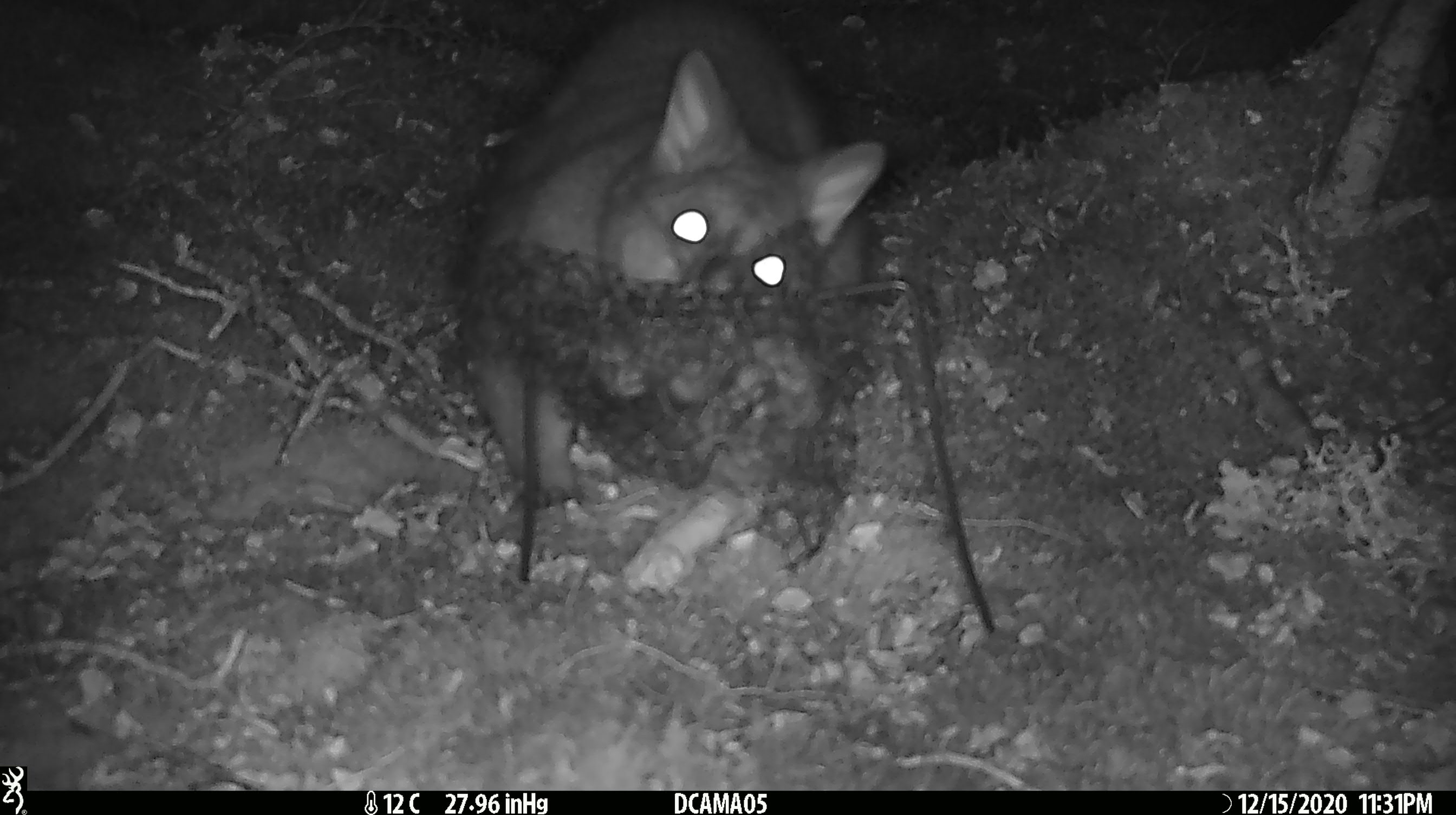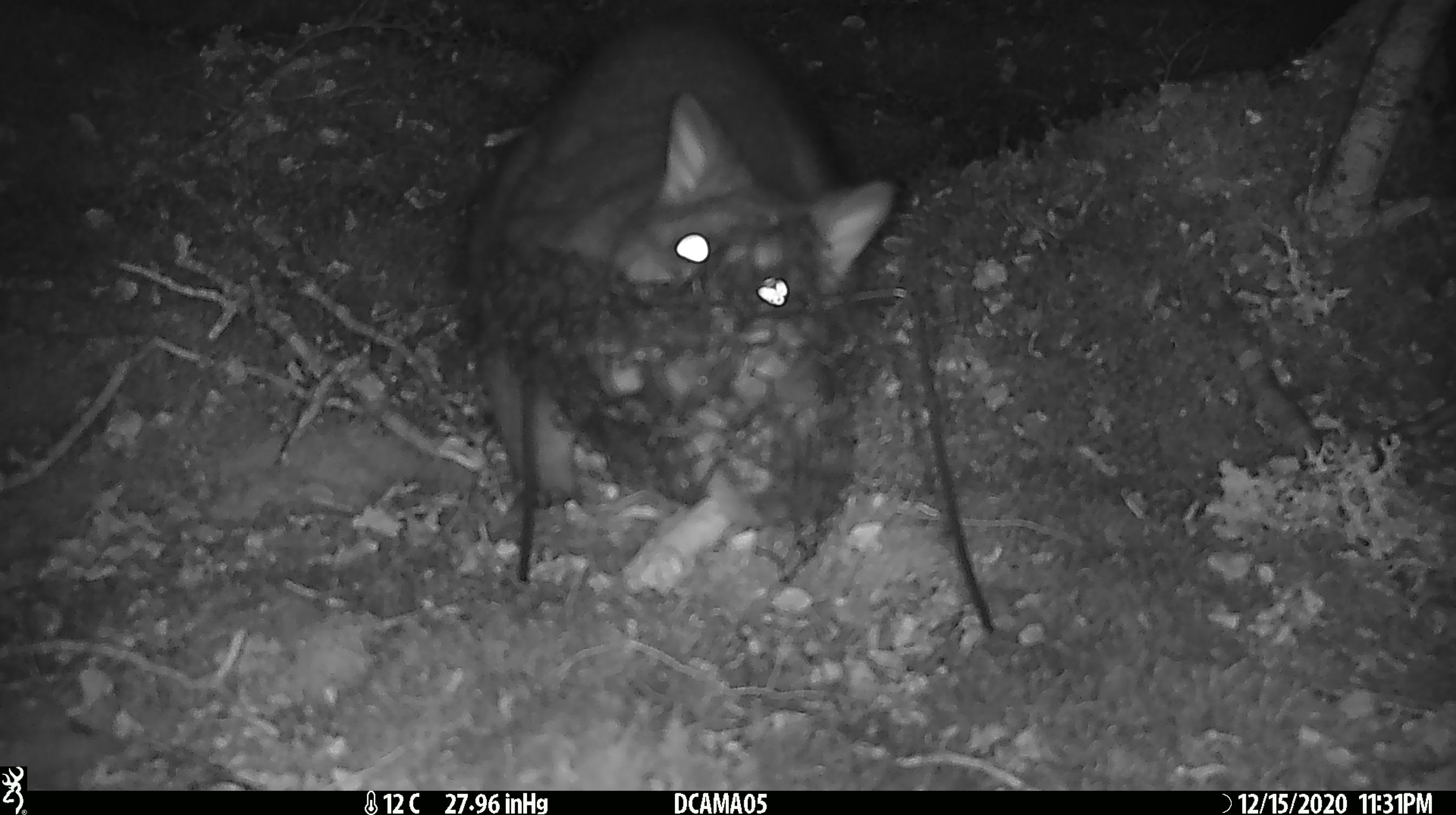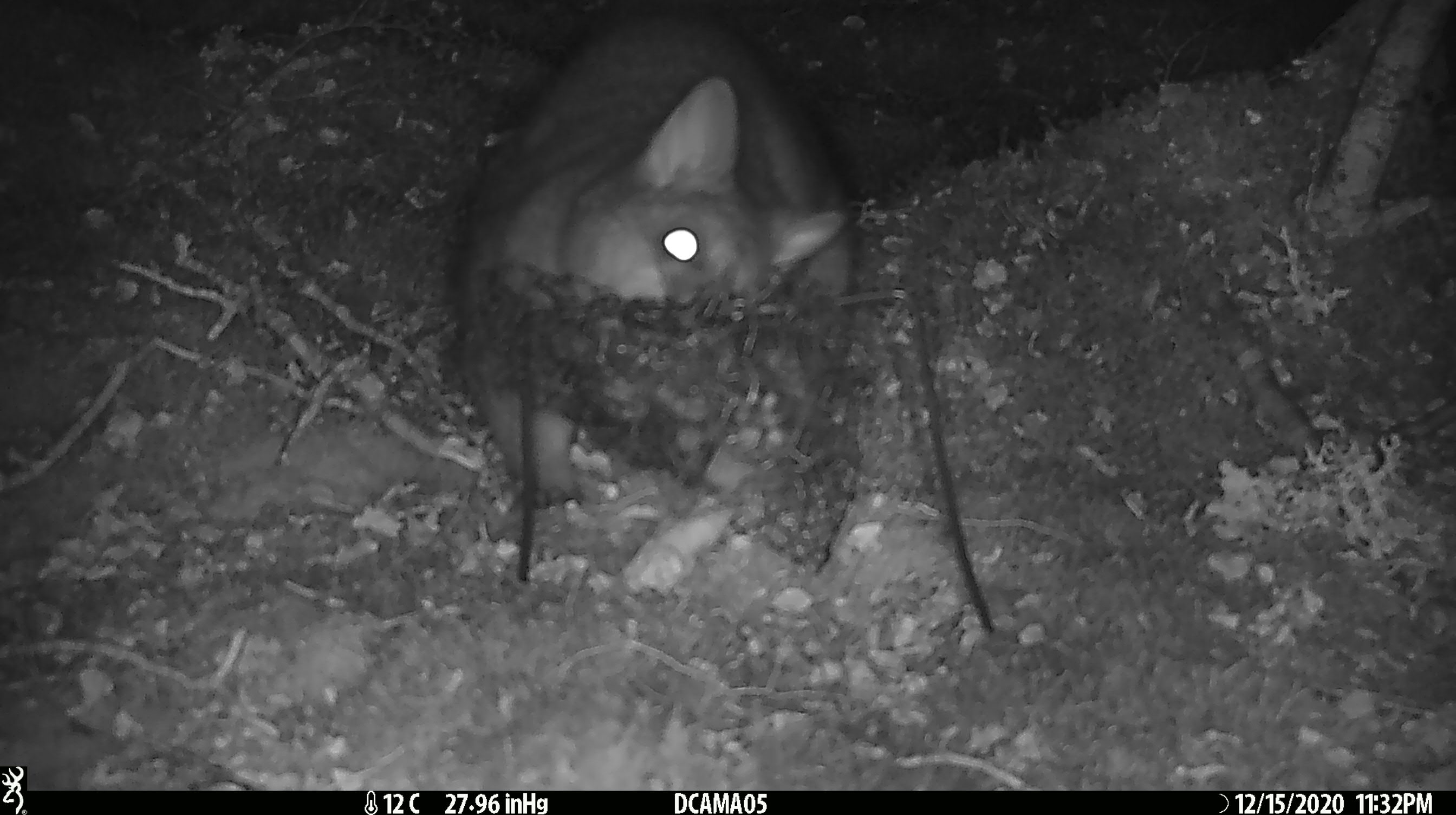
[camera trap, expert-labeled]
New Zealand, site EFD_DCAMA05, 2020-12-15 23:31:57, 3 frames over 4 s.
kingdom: Animalia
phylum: Chordata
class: Mammalia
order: Diprotodontia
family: Phalangeridae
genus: Trichosurus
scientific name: Trichosurus vulpecula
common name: common brushtail possum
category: possum